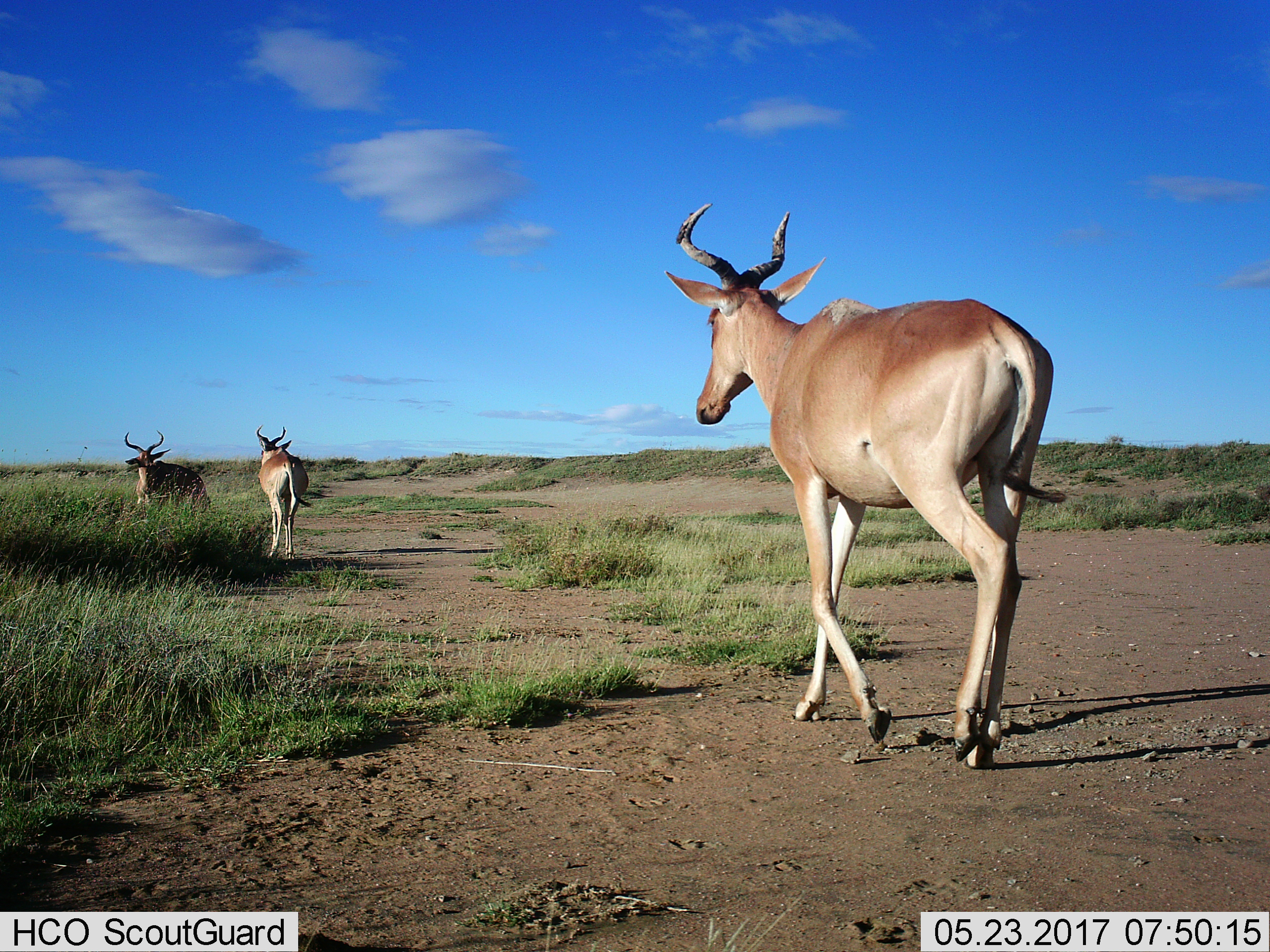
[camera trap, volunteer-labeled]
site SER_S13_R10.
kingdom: Animalia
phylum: Chordata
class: Mammalia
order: Artiodactyla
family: Bovidae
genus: Alcelaphus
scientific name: Alcelaphus buselaphus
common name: hartebeest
Hartebeest (Alcelaphus buselaphus), count 3. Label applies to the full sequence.